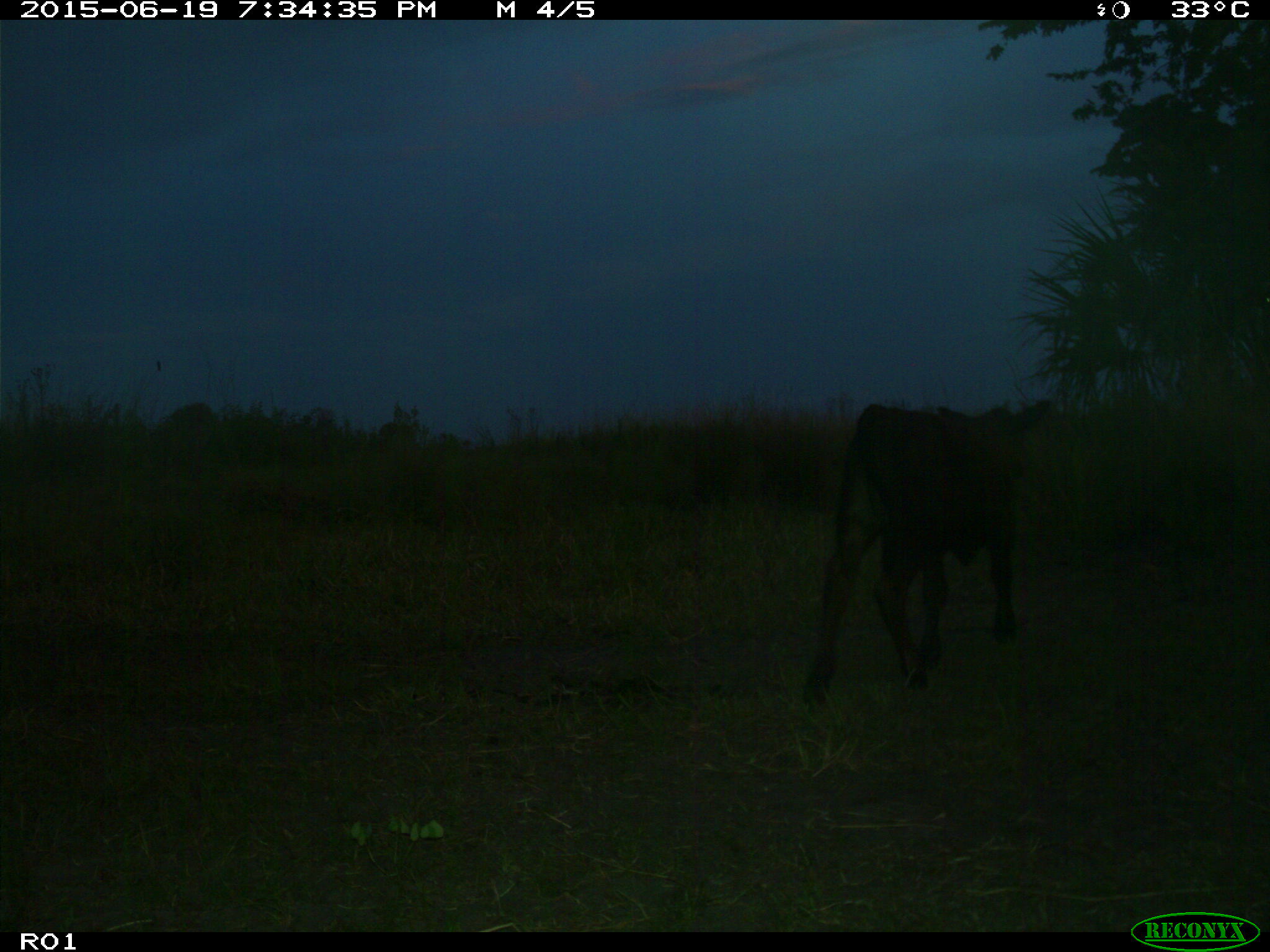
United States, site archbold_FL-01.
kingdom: Animalia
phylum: Chordata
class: Mammalia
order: Artiodactyla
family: Bovidae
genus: Bos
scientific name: Bos taurus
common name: domestic cow